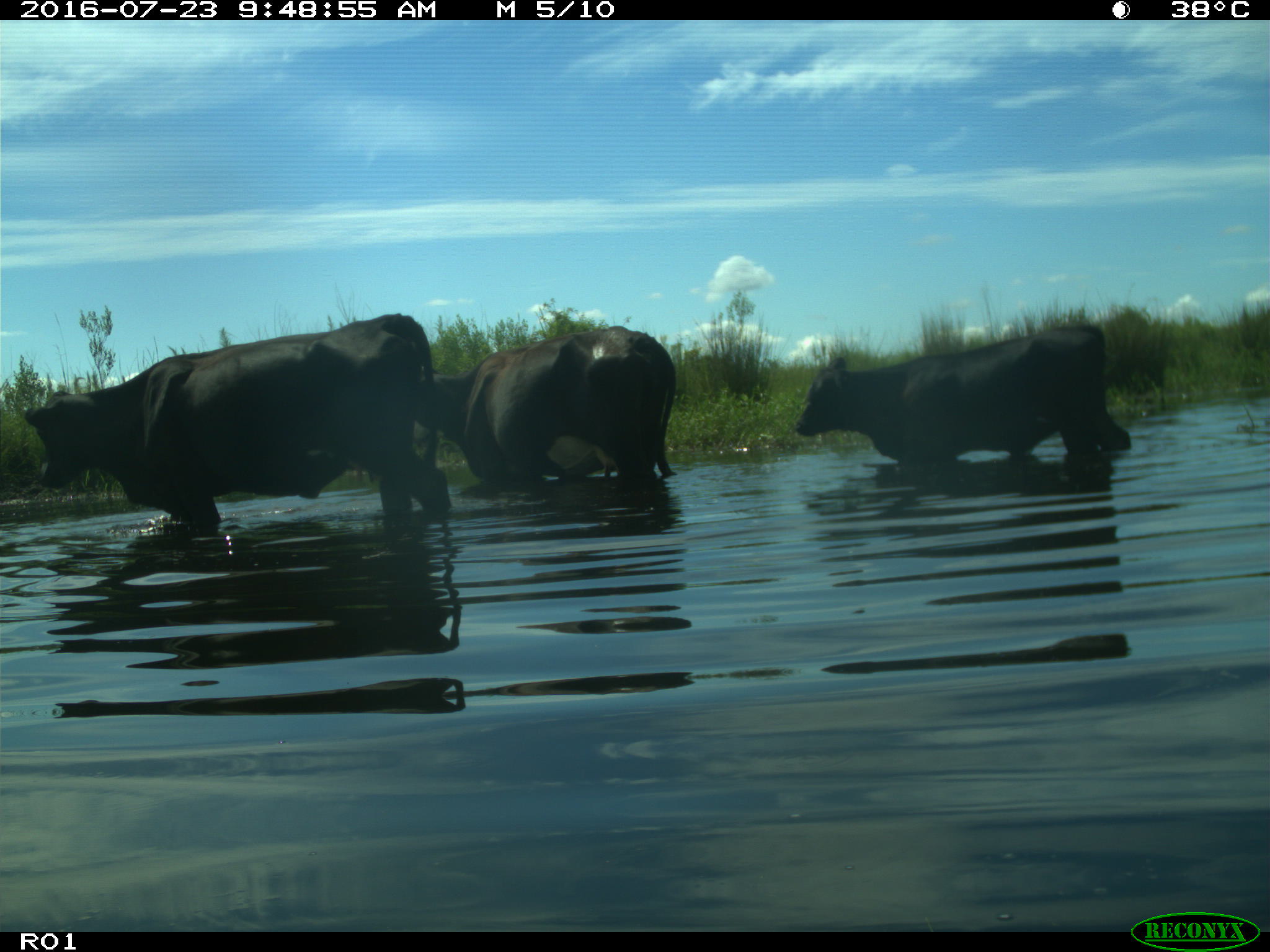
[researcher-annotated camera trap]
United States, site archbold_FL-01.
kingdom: Animalia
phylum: Chordata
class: Mammalia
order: Artiodactyla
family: Bovidae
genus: Bos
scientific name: Bos taurus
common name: domestic cow